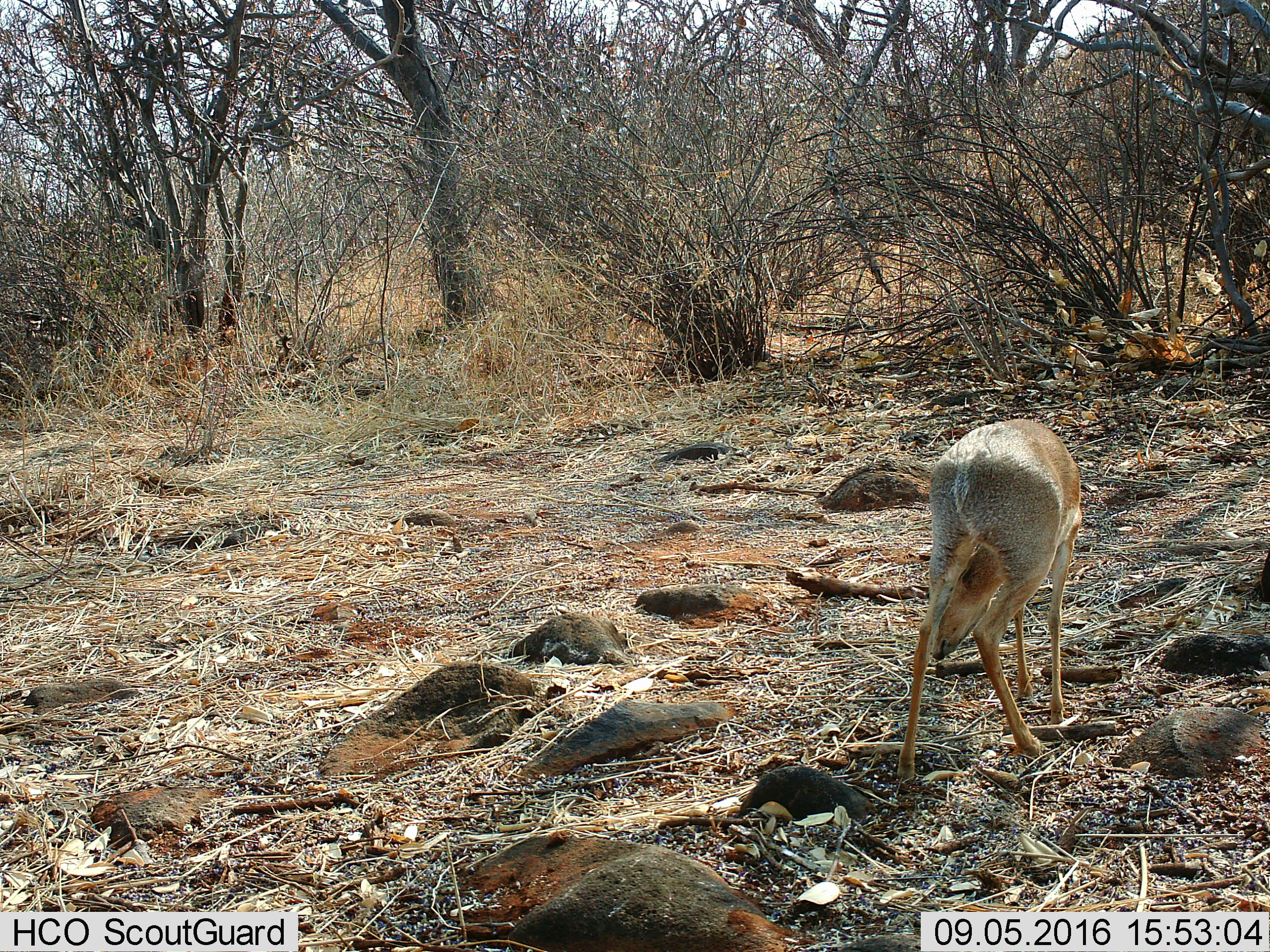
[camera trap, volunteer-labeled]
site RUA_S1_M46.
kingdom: Animalia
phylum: Chordata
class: Mammalia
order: Artiodactyla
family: Bovidae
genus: Madoqua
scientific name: Madoqua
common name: dik-dik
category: dikdik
Dikdik (dik-dik) (Madoqua), count 1. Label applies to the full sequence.